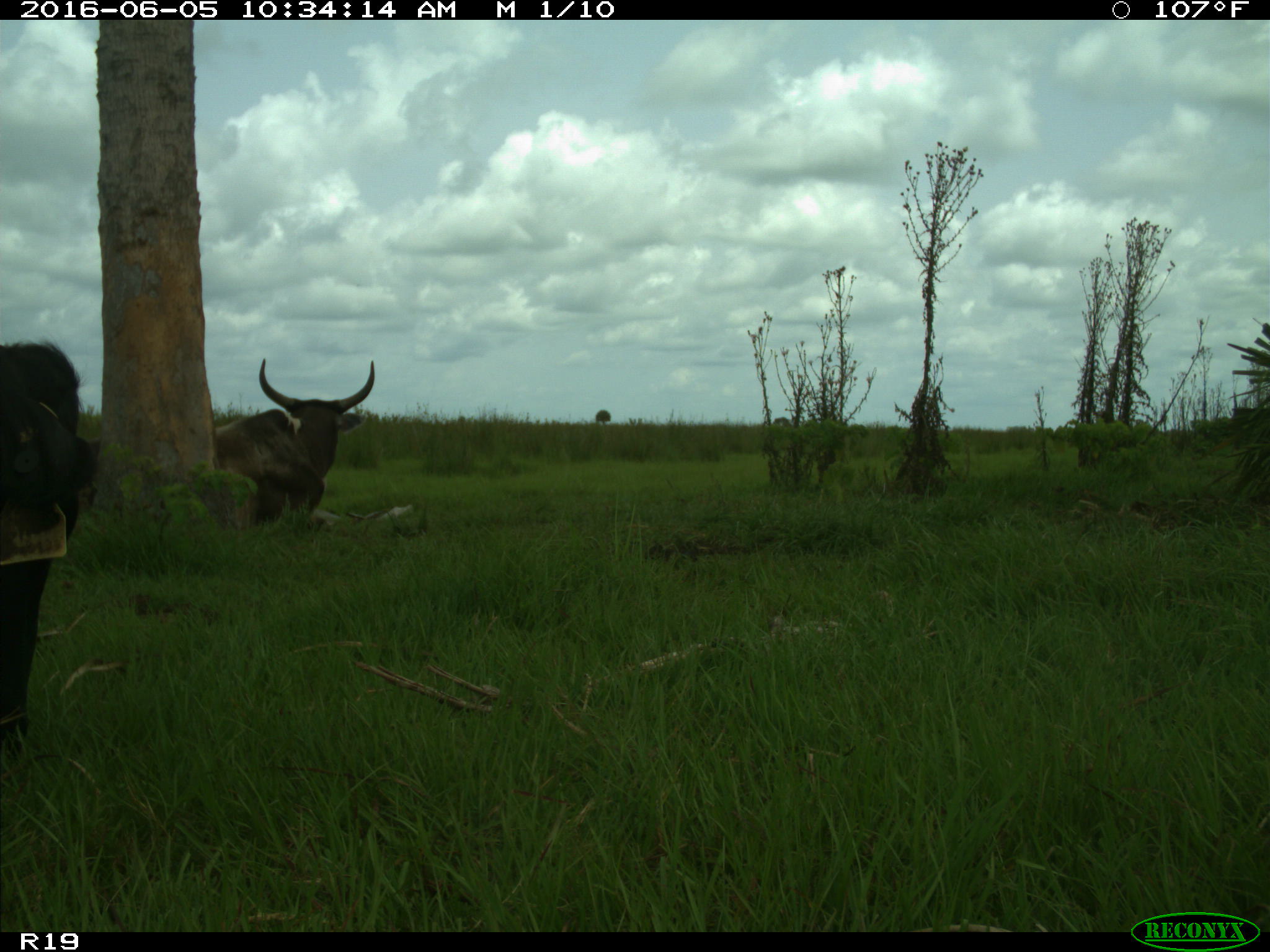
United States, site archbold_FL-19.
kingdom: Animalia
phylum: Chordata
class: Mammalia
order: Artiodactyla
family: Bovidae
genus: Bos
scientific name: Bos taurus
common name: domestic cow